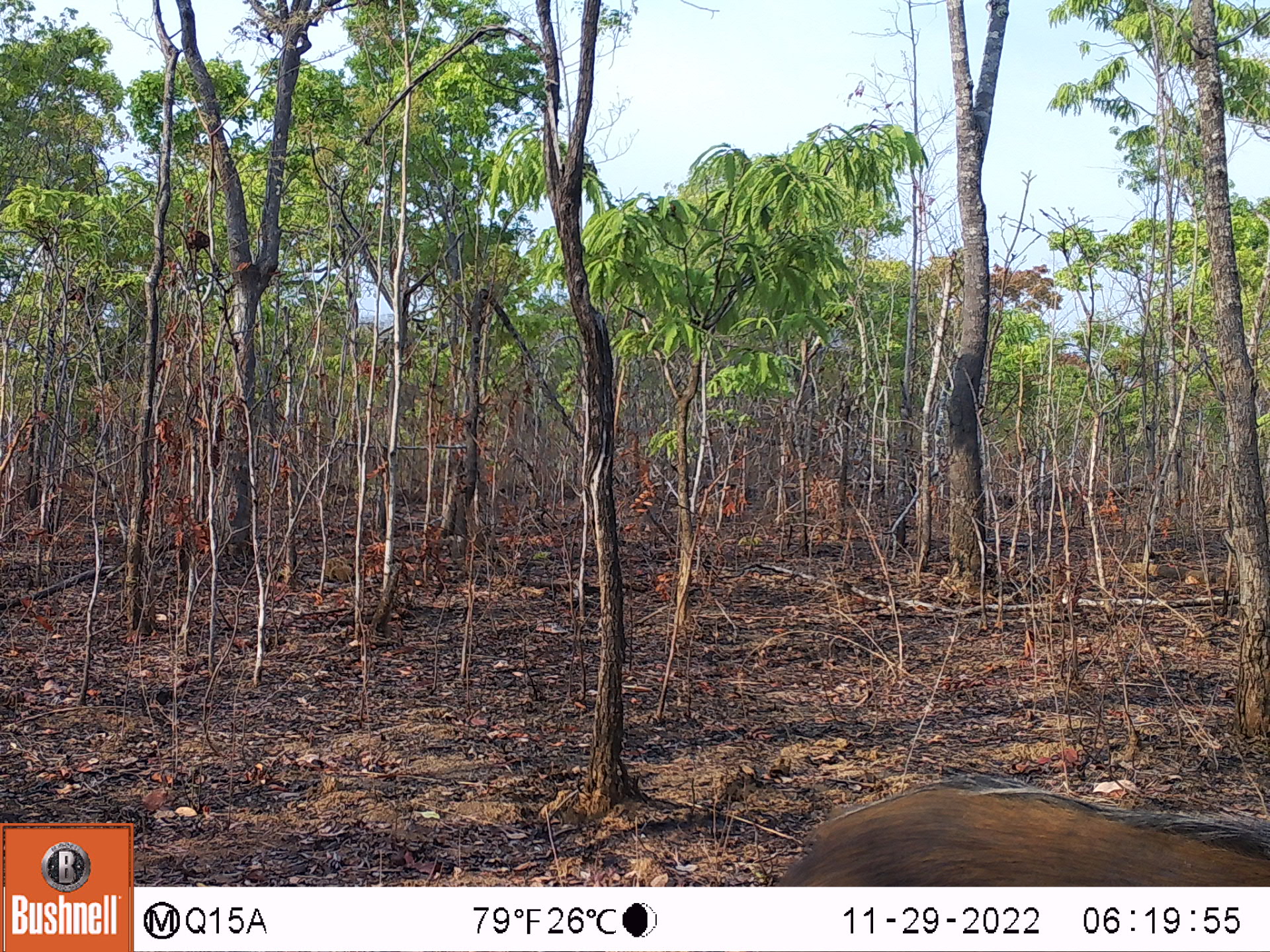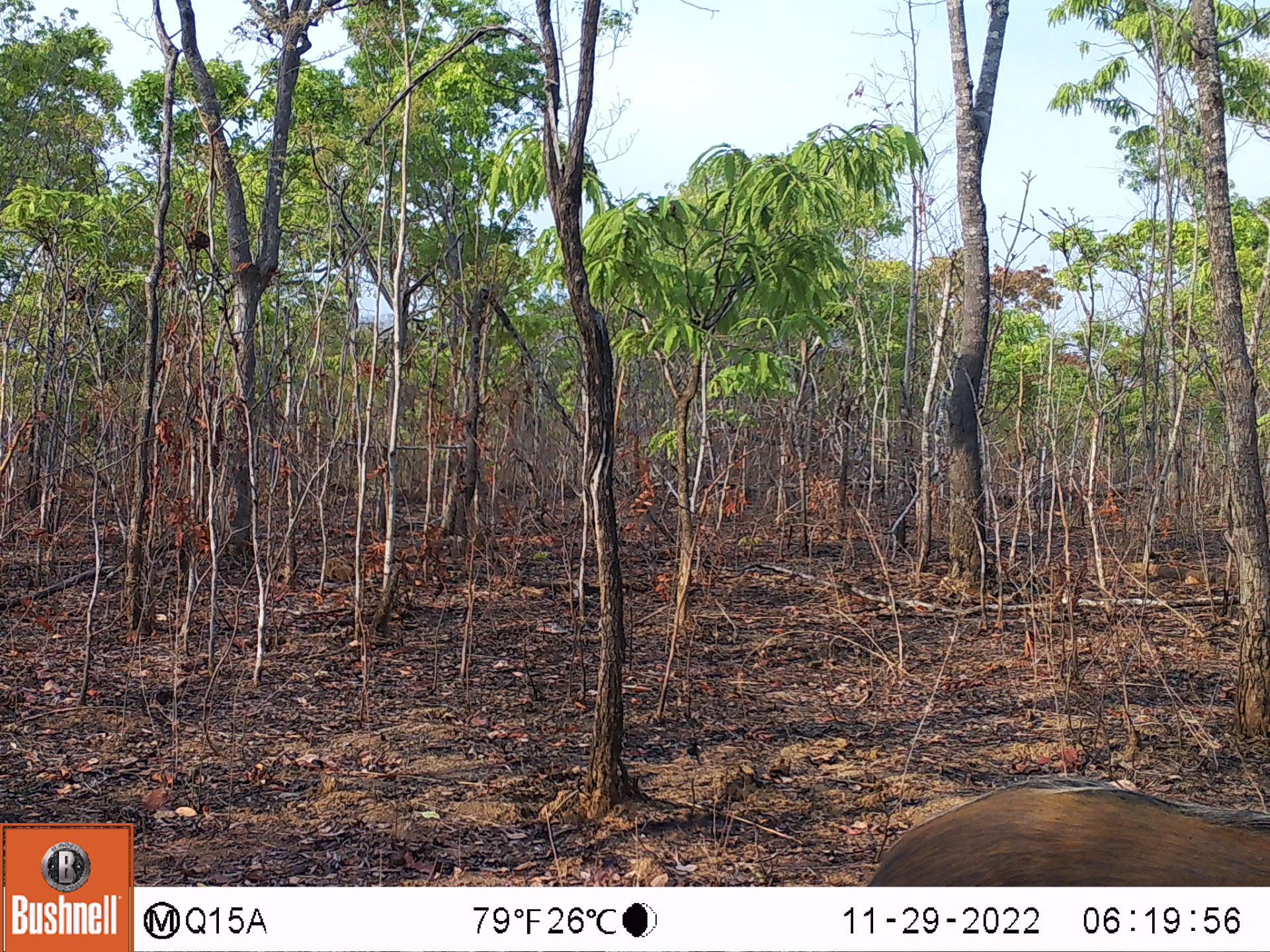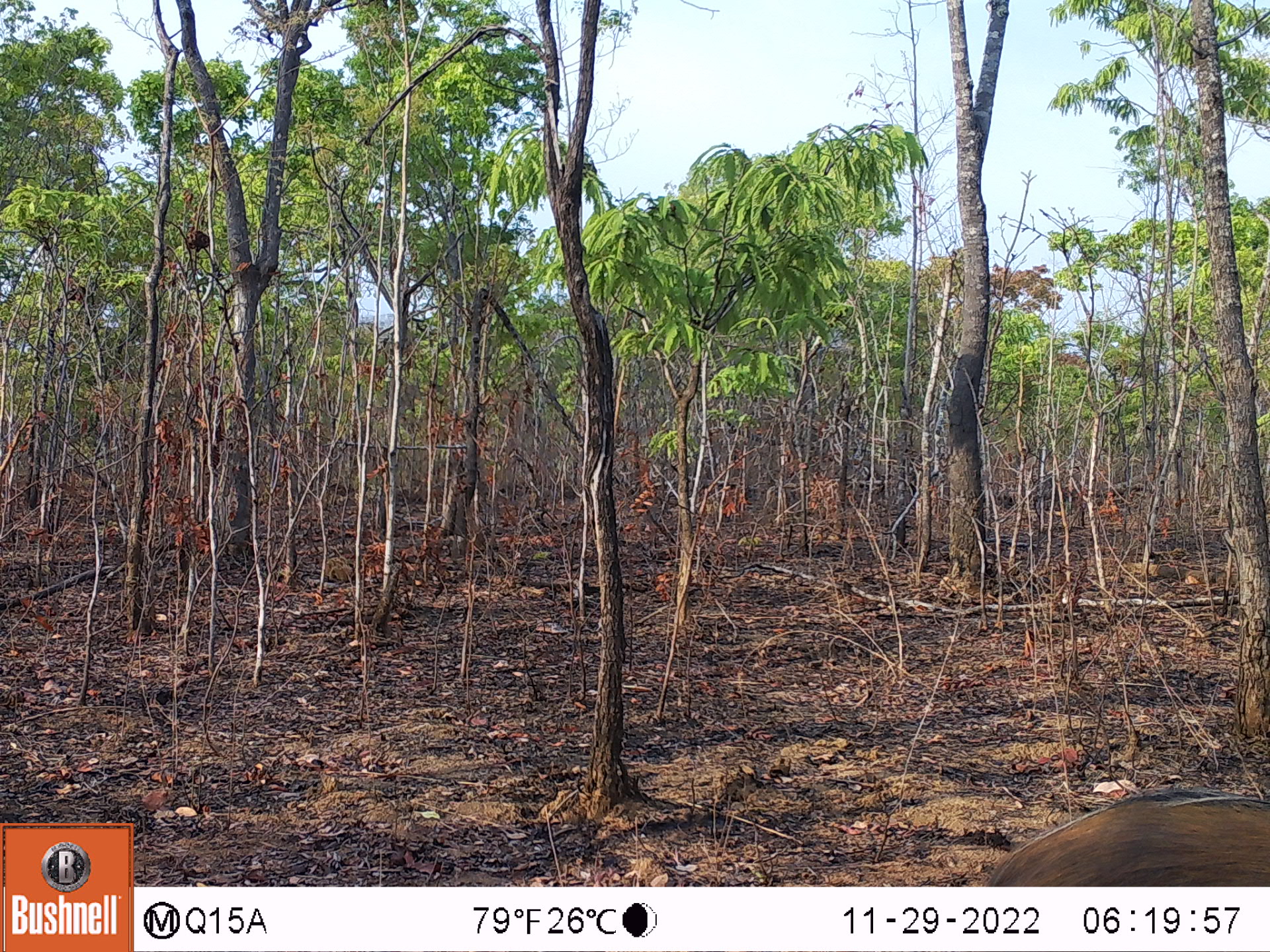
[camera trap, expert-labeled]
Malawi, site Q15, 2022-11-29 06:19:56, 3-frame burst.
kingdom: Animalia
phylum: Chordata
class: Mammalia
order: Artiodactyla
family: Suidae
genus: Potamochoerus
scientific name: Potamochoerus larvatus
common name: bushpig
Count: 1.